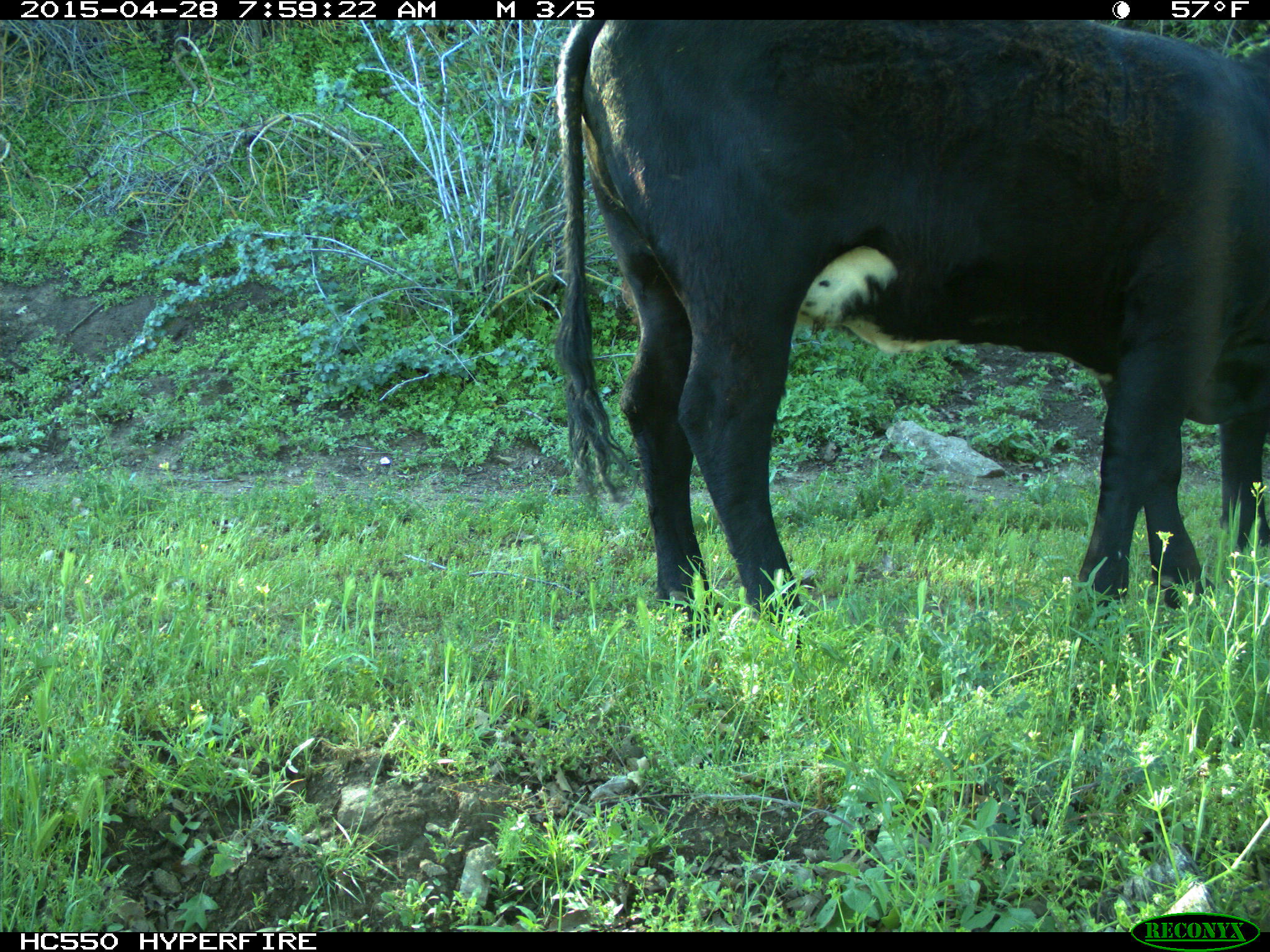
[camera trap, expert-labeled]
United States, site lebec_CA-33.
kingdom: Animalia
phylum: Chordata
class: Mammalia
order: Artiodactyla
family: Bovidae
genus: Bos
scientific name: Bos taurus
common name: domestic cow